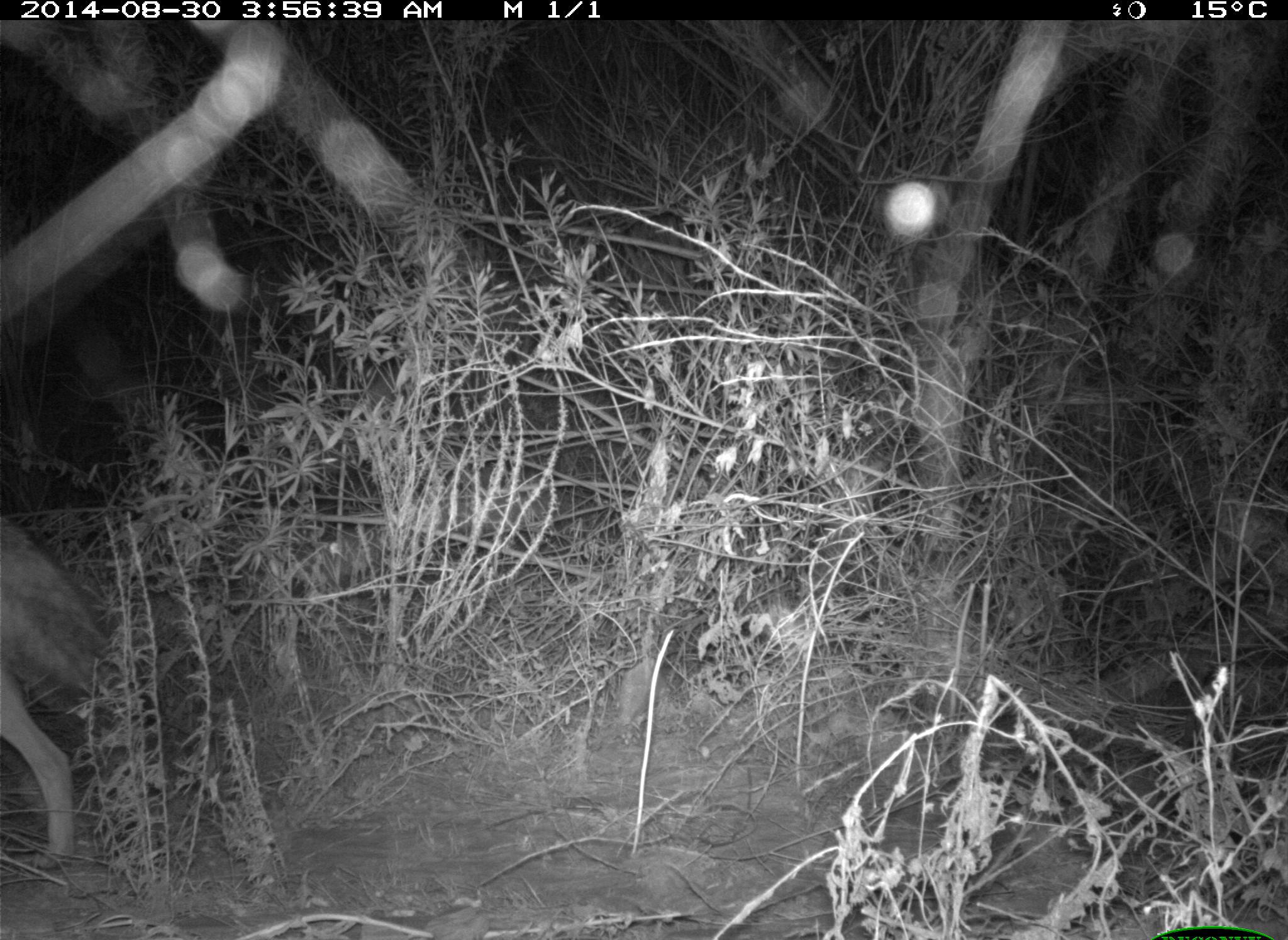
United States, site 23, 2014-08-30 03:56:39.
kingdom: Animalia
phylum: Chordata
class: Mammalia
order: Carnivora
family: Canidae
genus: Canis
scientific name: Canis latrans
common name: coyote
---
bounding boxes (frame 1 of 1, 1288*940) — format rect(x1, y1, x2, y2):
coyote: rect(0, 521, 106, 857)